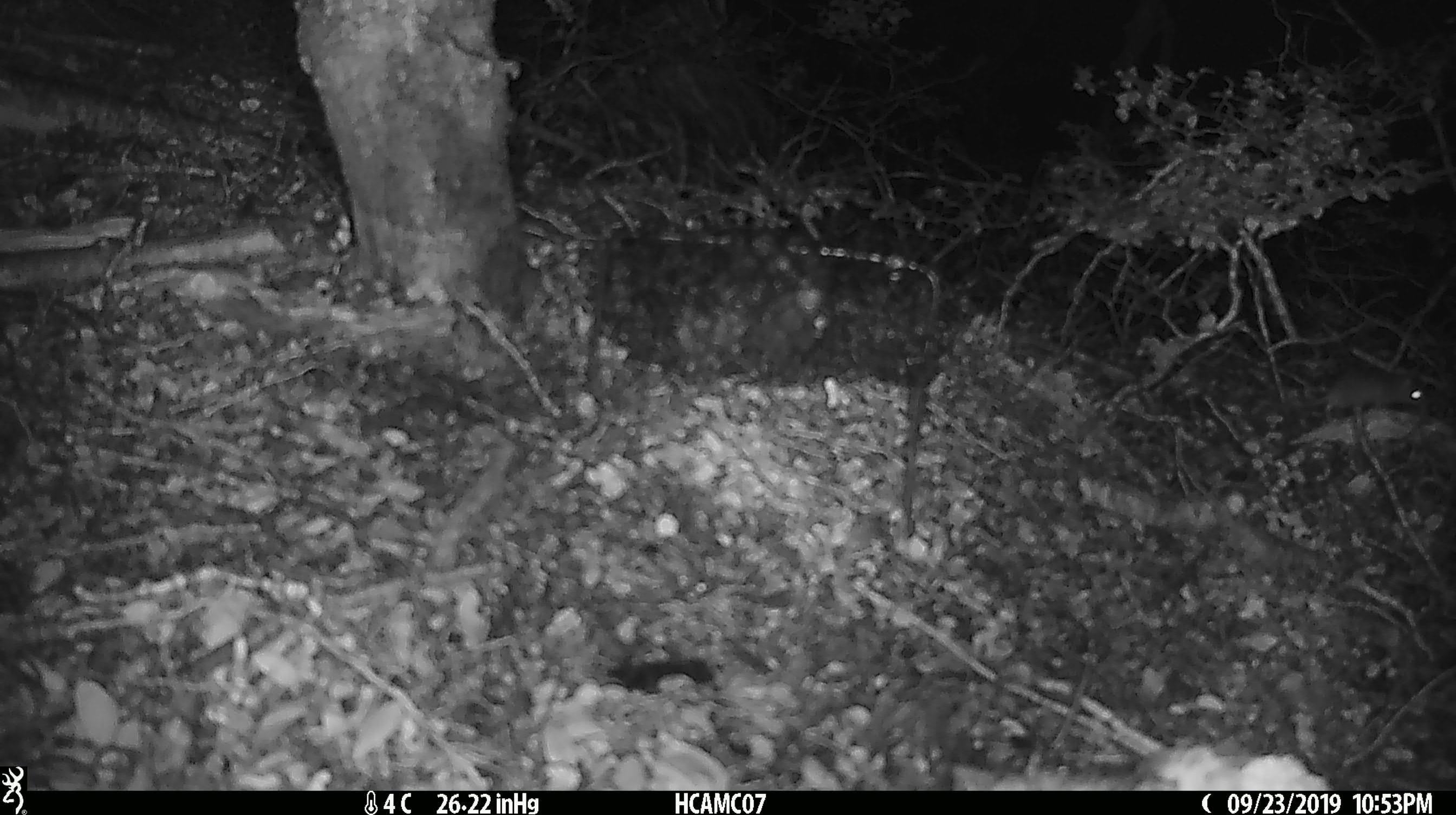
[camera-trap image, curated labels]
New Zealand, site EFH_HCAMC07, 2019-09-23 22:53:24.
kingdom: Animalia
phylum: Chordata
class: Mammalia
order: Rodentia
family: Muridae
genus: Mus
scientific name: Mus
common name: mouse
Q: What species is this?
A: Mouse (Mus).